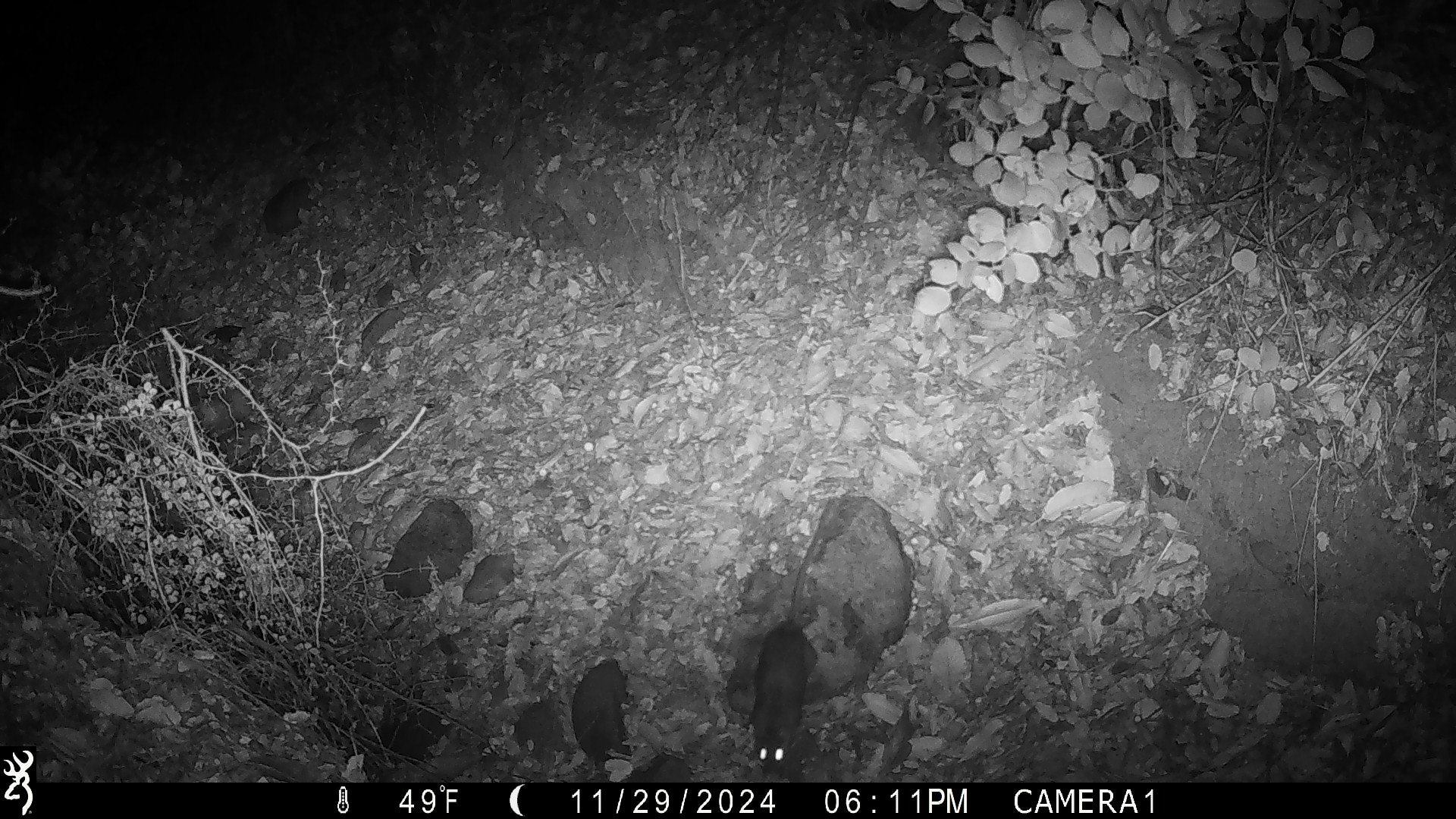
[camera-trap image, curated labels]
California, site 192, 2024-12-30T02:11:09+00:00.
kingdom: Animalia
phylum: Chordata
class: Mammalia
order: Rodentia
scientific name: Rodentia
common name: mouse or rat